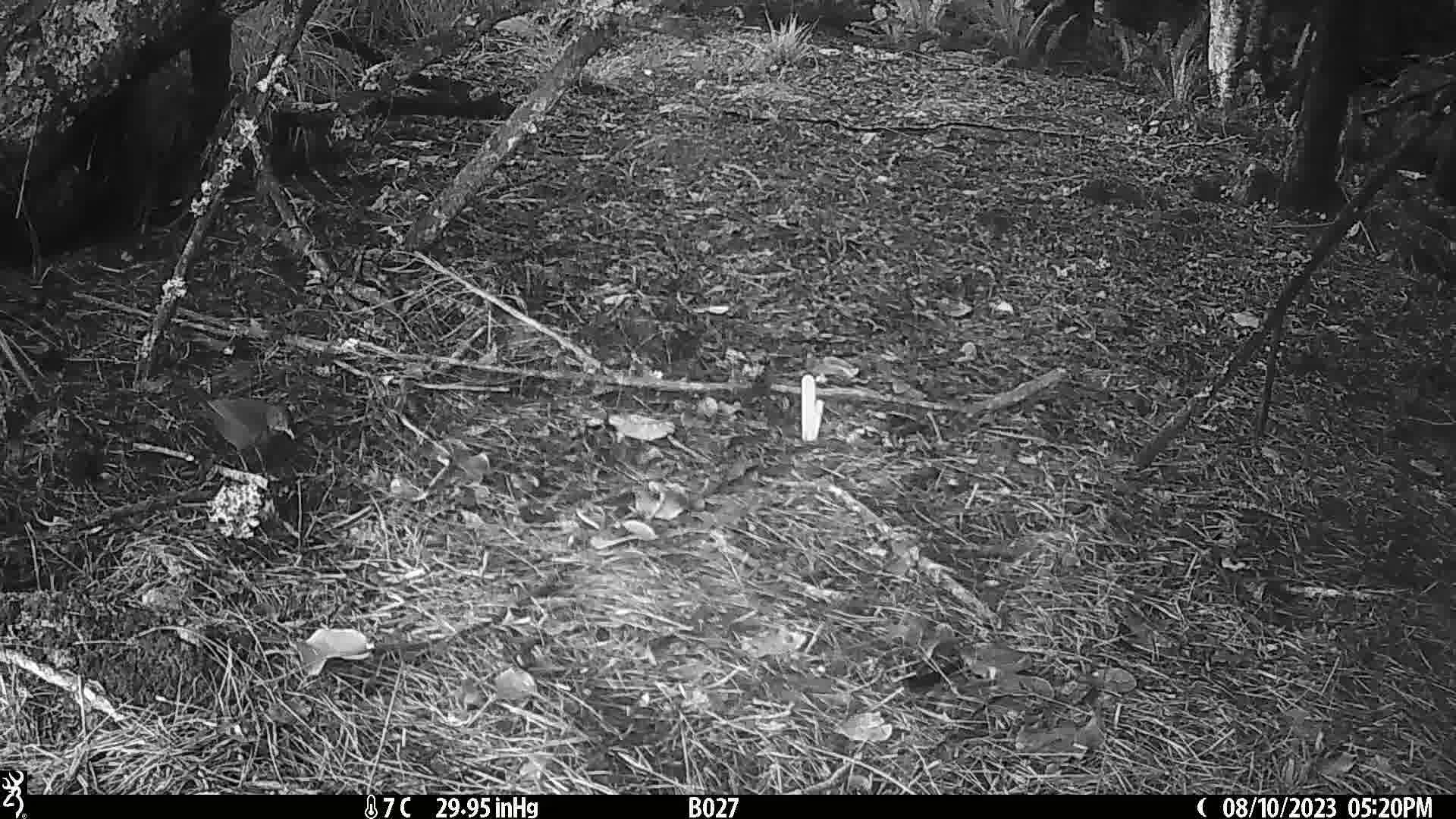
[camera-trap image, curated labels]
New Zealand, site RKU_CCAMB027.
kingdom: Animalia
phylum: Chordata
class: Aves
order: Passeriformes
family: Turdidae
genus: Turdus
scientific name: Turdus merula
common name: eurasian blackbird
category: blackbird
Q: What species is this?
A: Blackbird (eurasian blackbird) (Turdus merula).